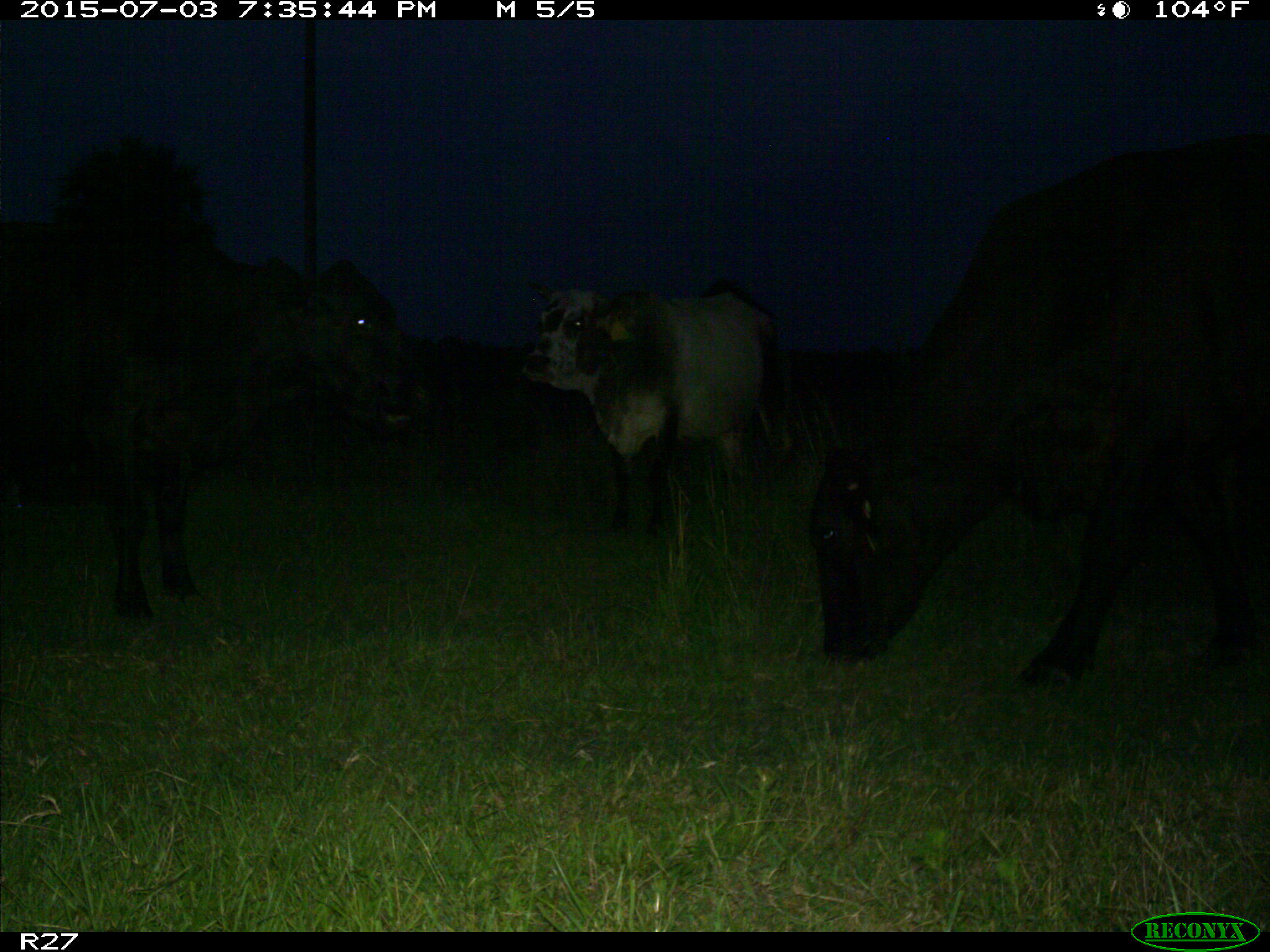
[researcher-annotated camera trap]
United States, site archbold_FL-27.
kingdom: Animalia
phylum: Chordata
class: Mammalia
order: Artiodactyla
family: Bovidae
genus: Bos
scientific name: Bos taurus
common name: domestic cow